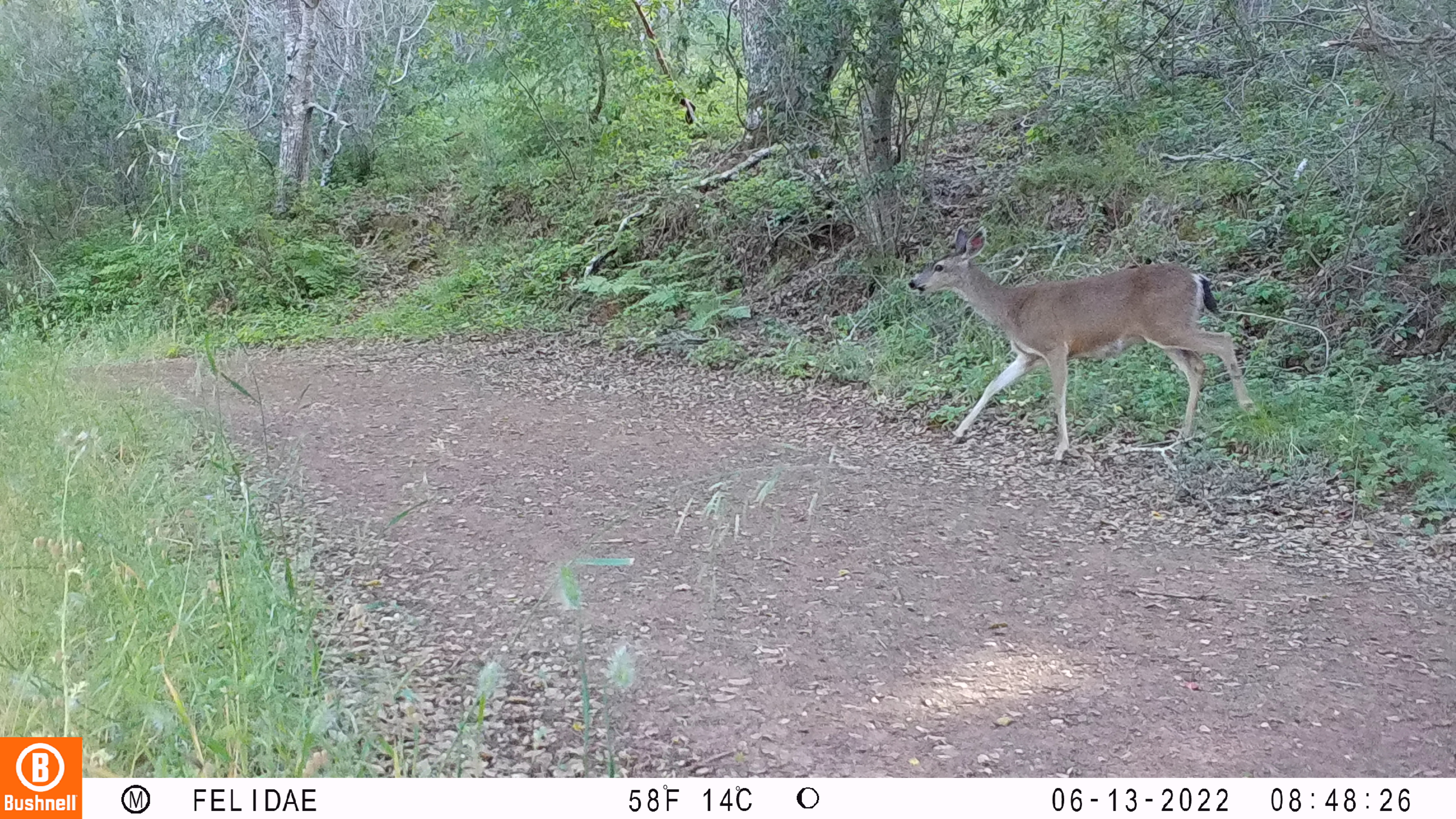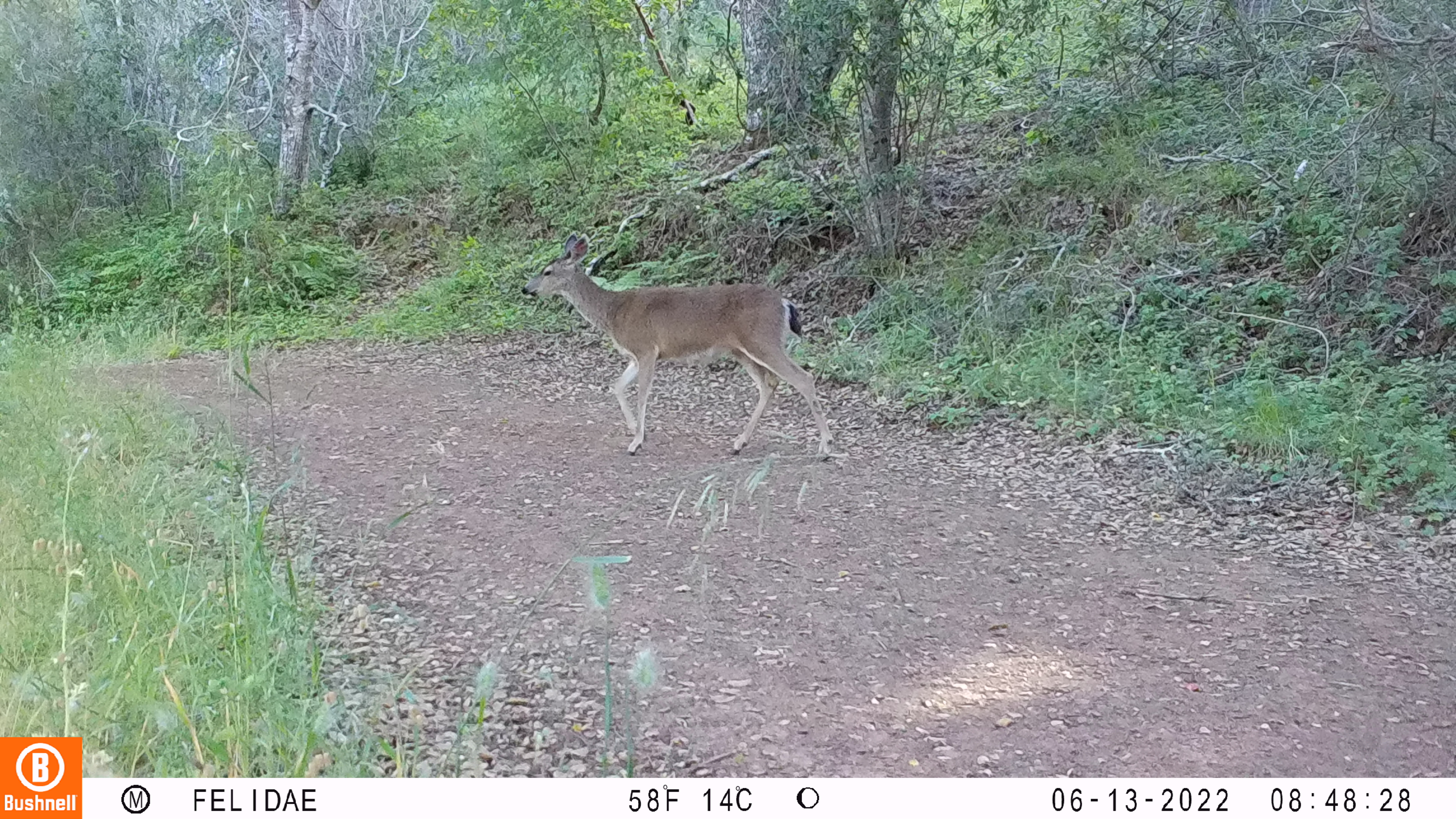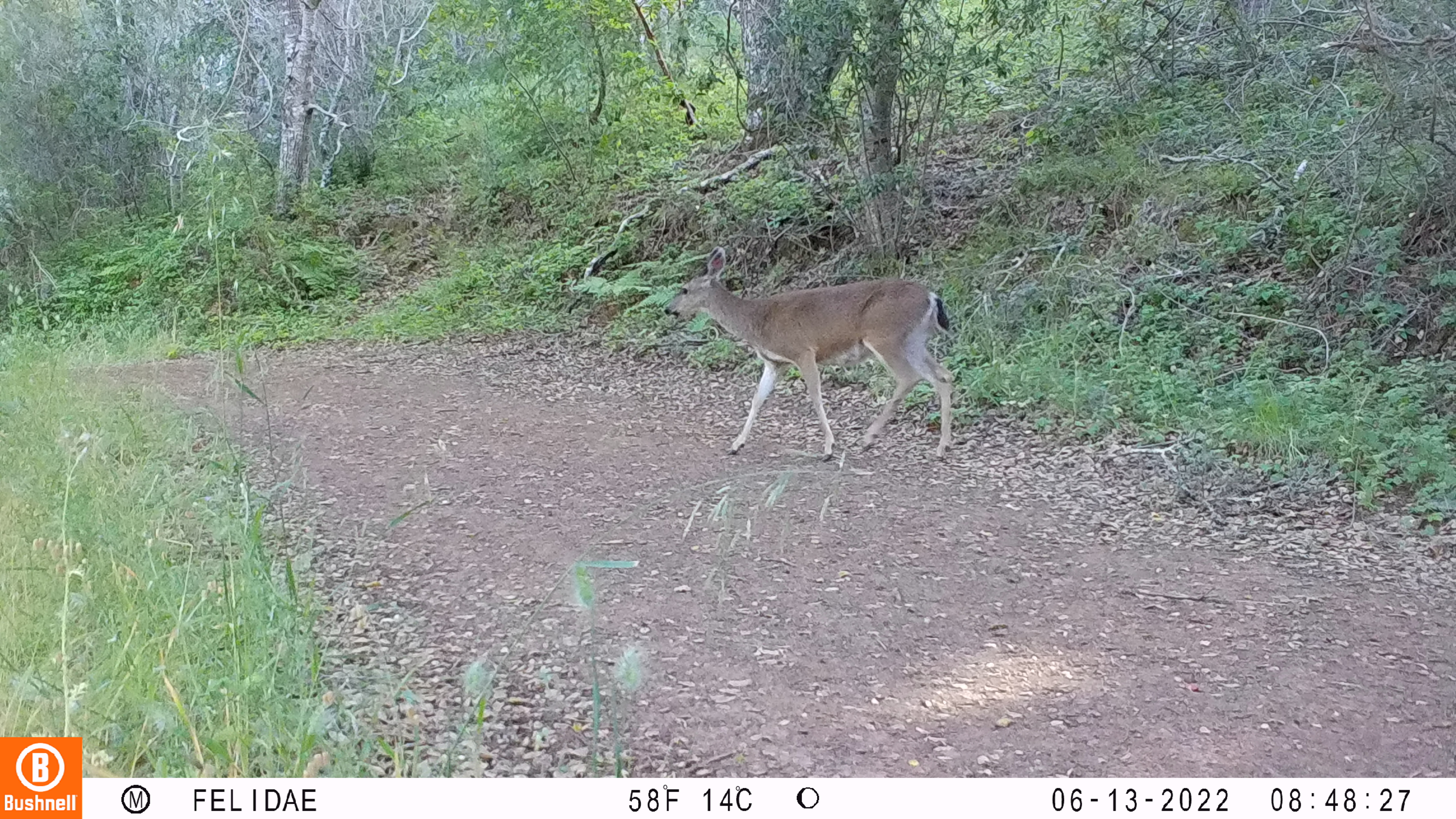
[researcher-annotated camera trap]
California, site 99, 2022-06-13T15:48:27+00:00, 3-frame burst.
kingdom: Animalia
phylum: Chordata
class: Mammalia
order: Artiodactyla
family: Cervidae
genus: Odocoileus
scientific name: Odocoileus hemionus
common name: mule deer